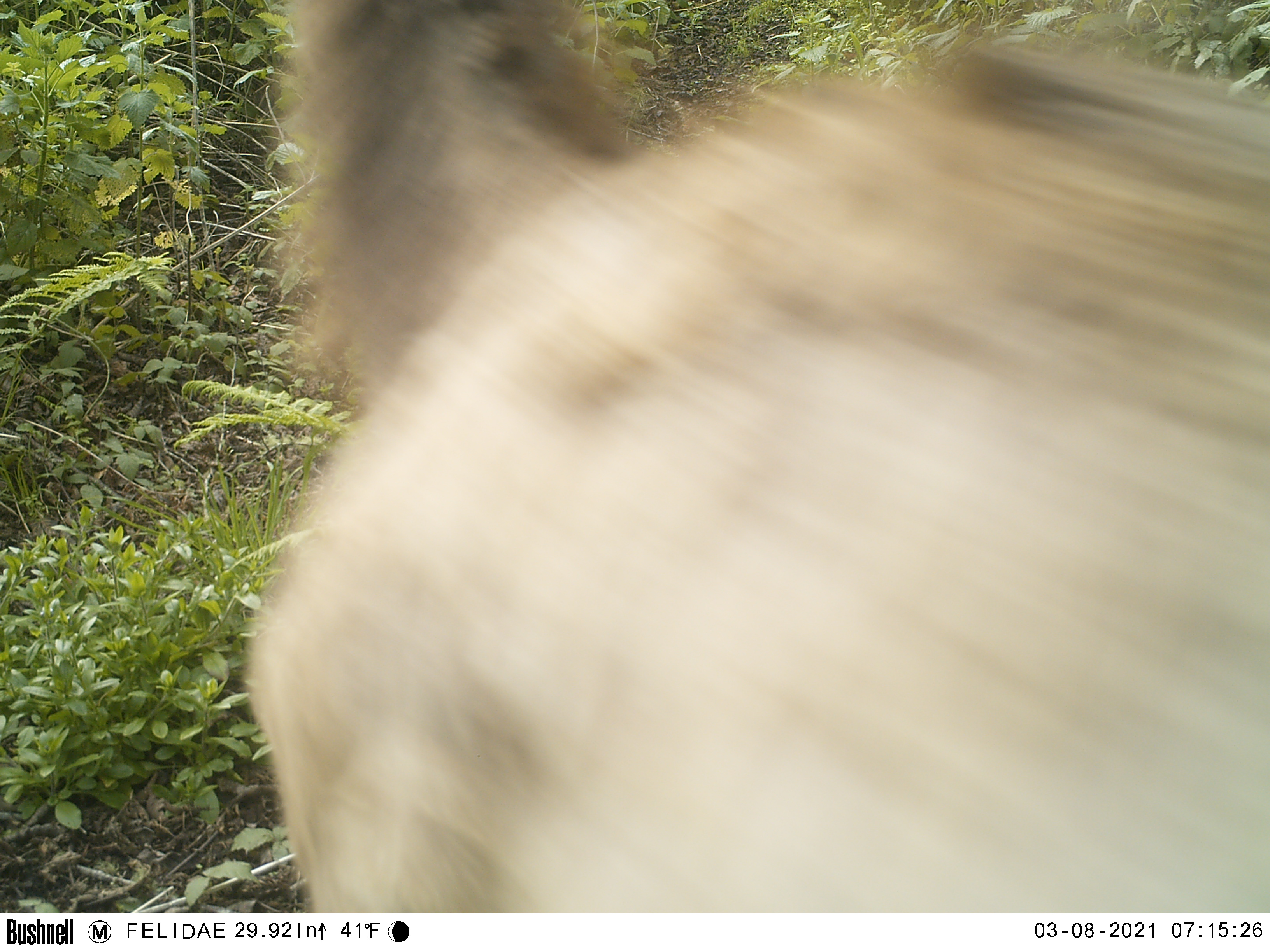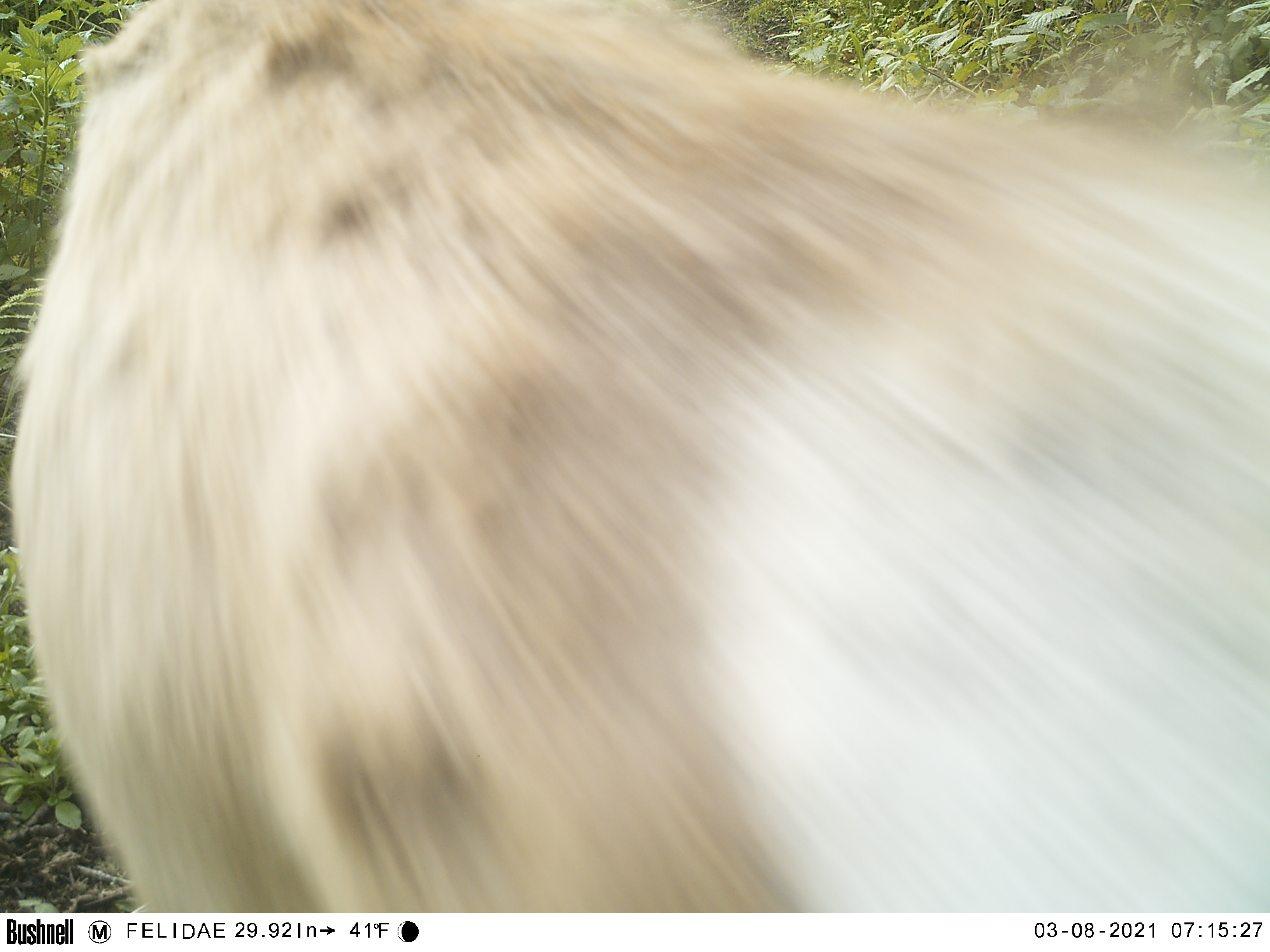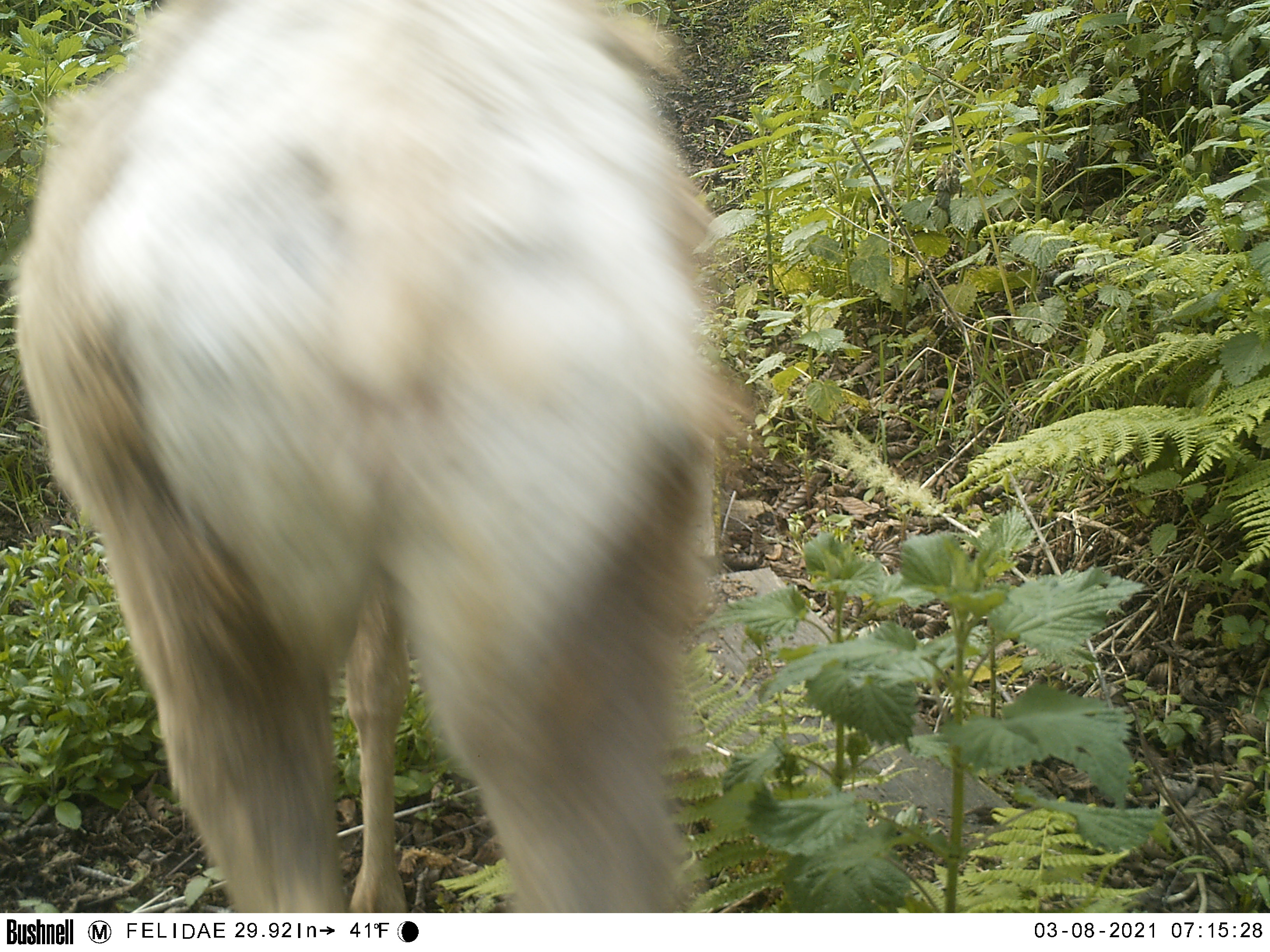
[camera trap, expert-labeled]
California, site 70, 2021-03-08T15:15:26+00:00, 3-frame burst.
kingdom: Animalia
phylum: Chordata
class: Mammalia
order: Artiodactyla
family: Cervidae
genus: Odocoileus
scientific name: Odocoileus hemionus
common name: mule deer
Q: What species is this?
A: Mule deer (Odocoileus hemionus).